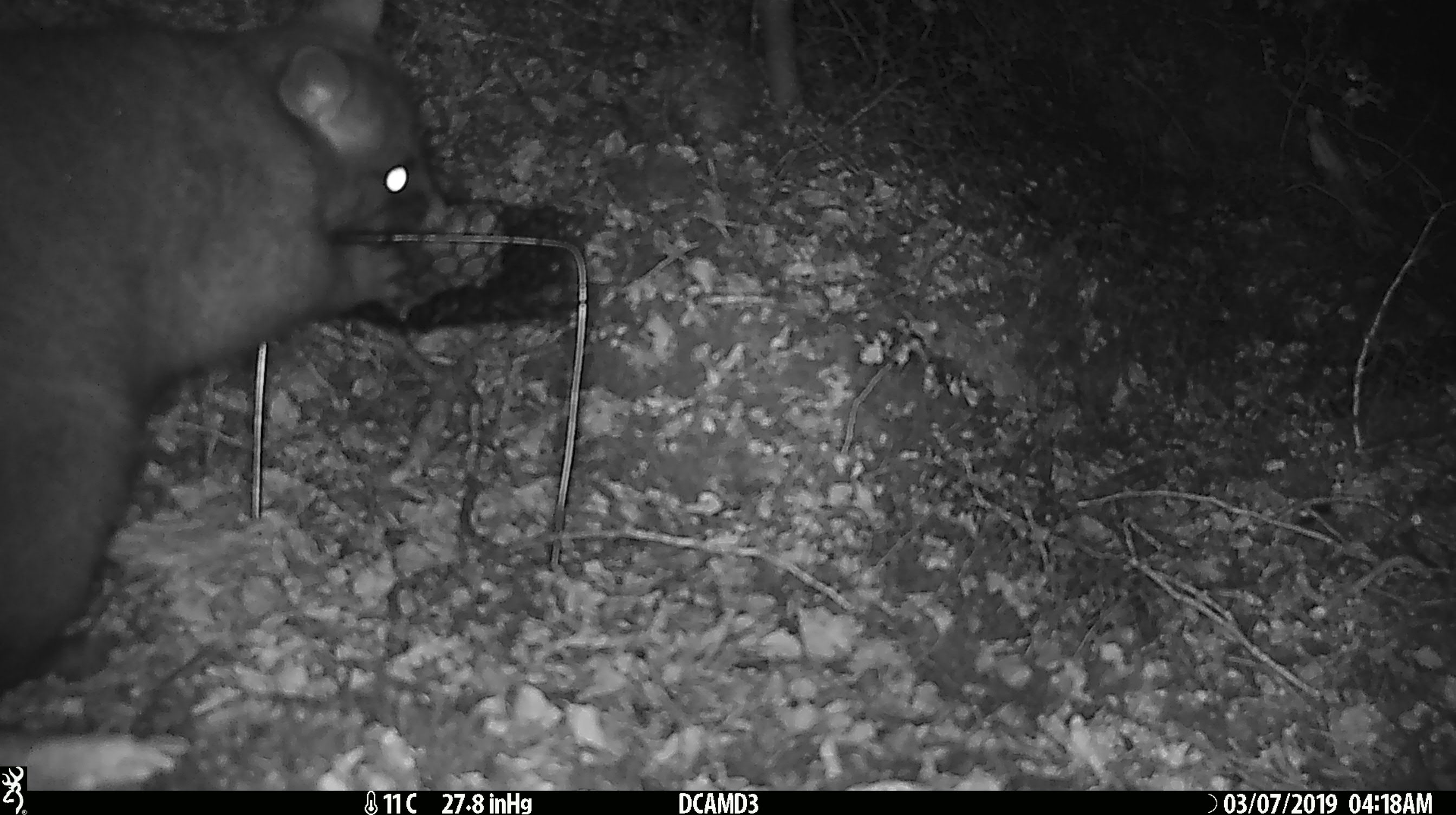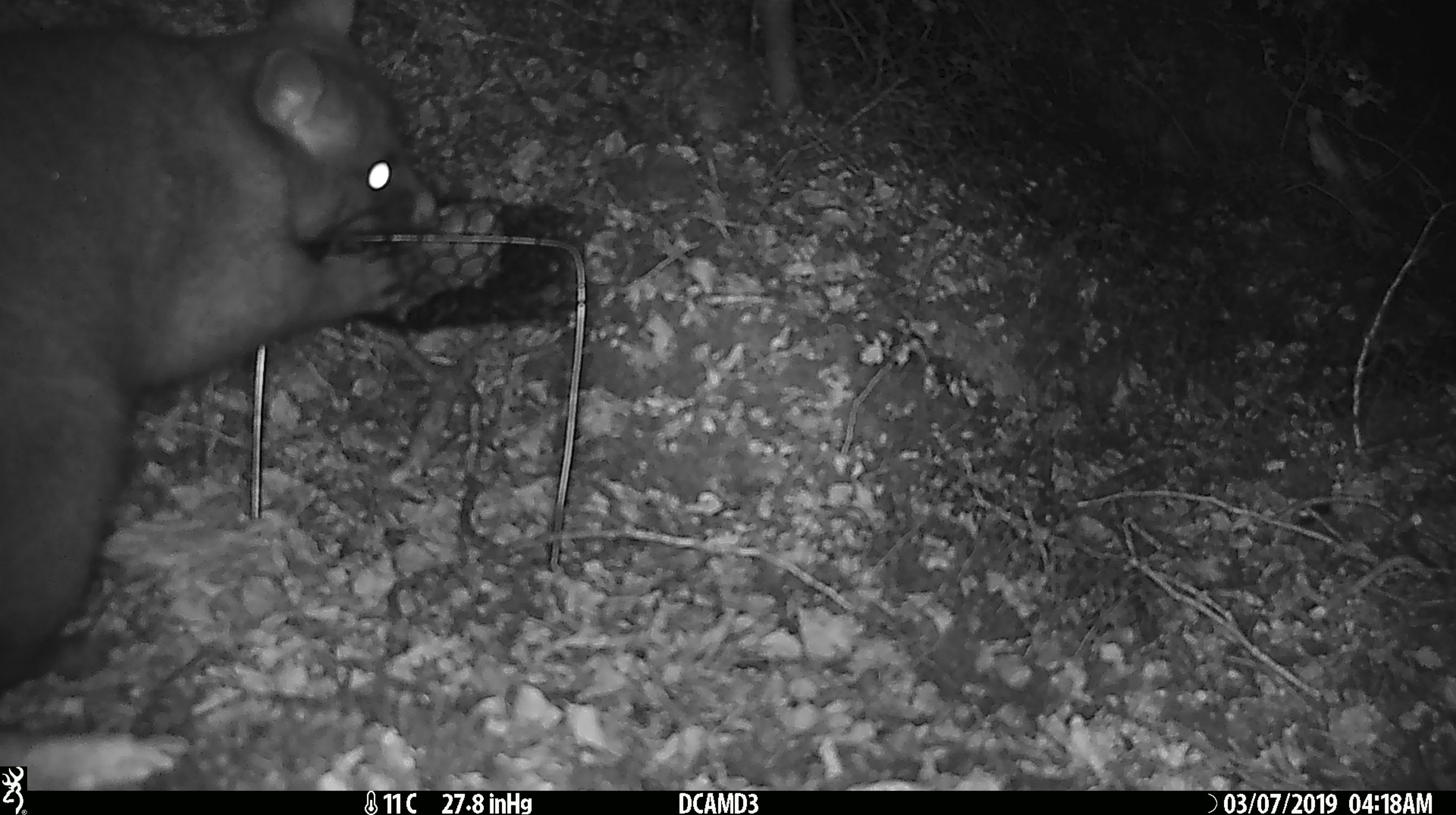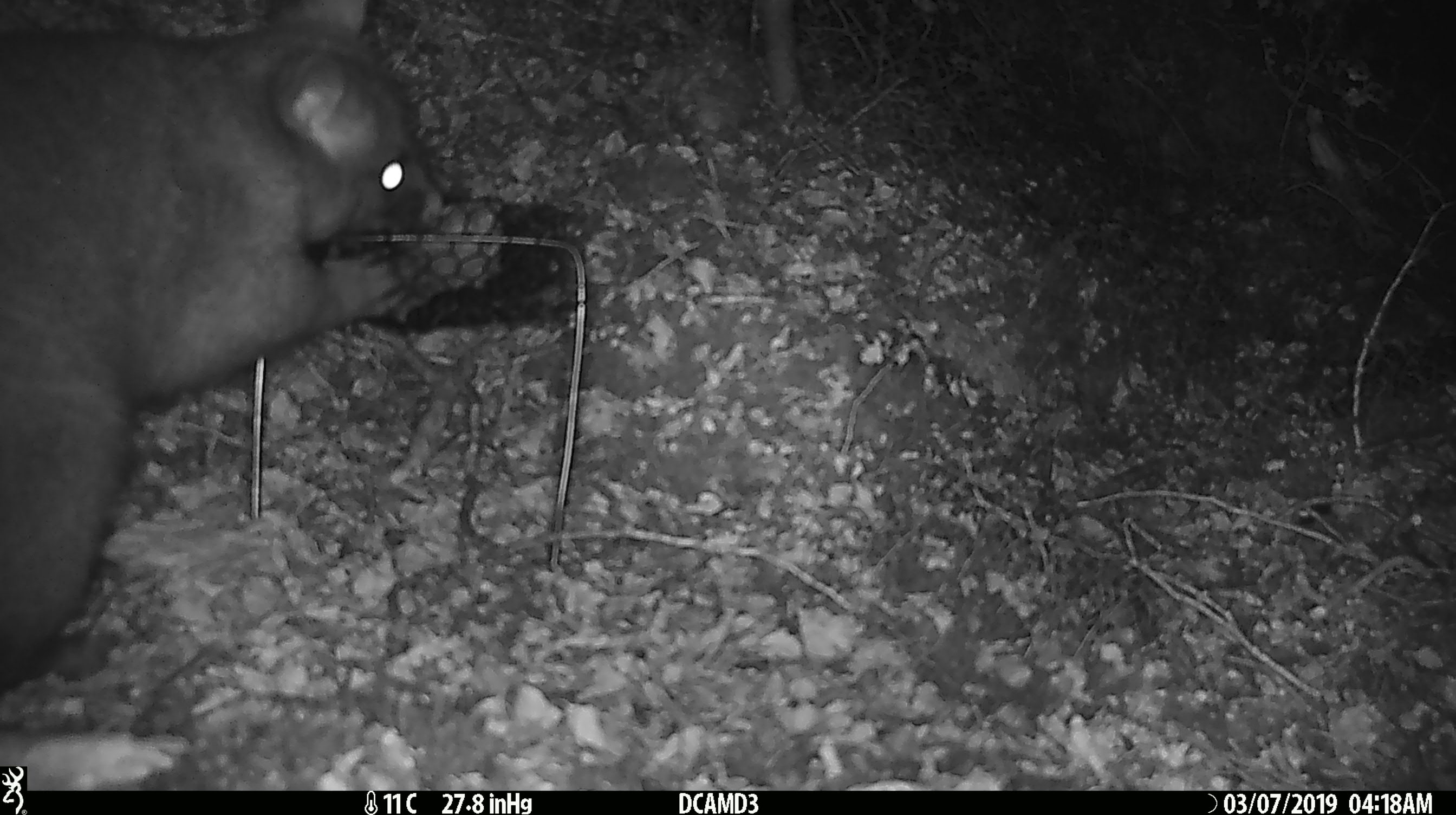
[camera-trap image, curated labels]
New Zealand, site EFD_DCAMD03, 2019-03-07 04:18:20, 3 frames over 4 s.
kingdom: Animalia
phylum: Chordata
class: Mammalia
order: Diprotodontia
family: Phalangeridae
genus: Trichosurus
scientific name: Trichosurus vulpecula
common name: common brushtail possum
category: possum